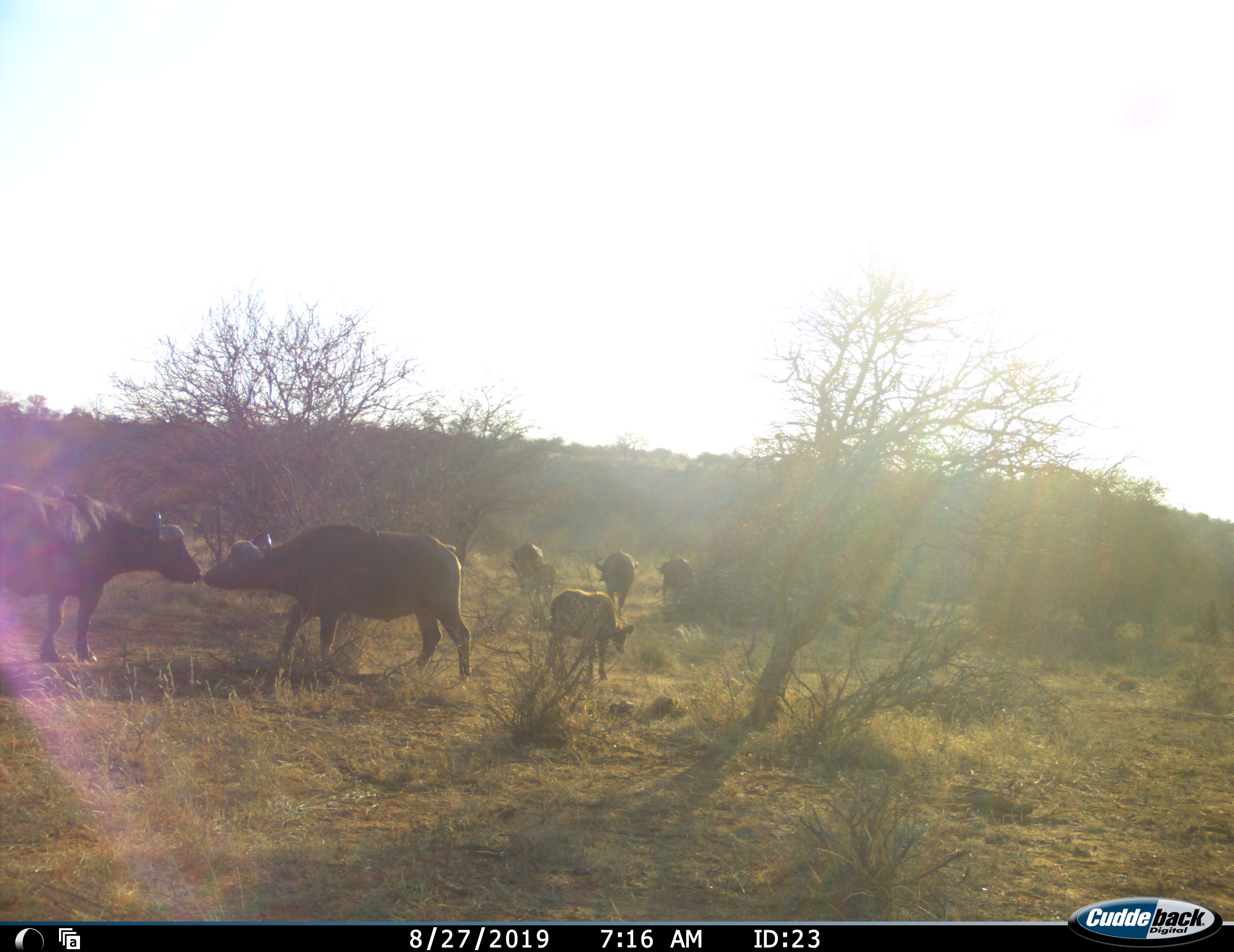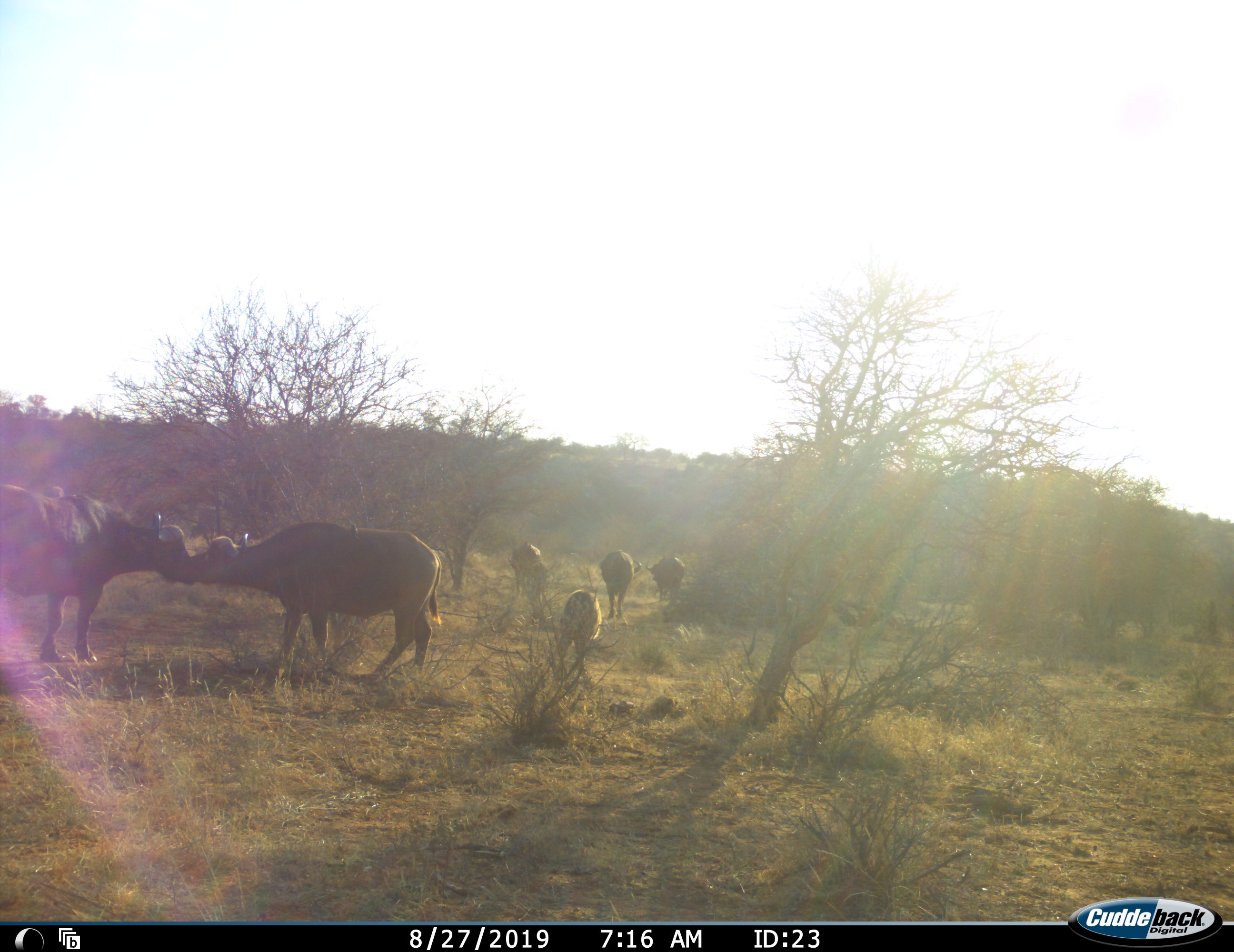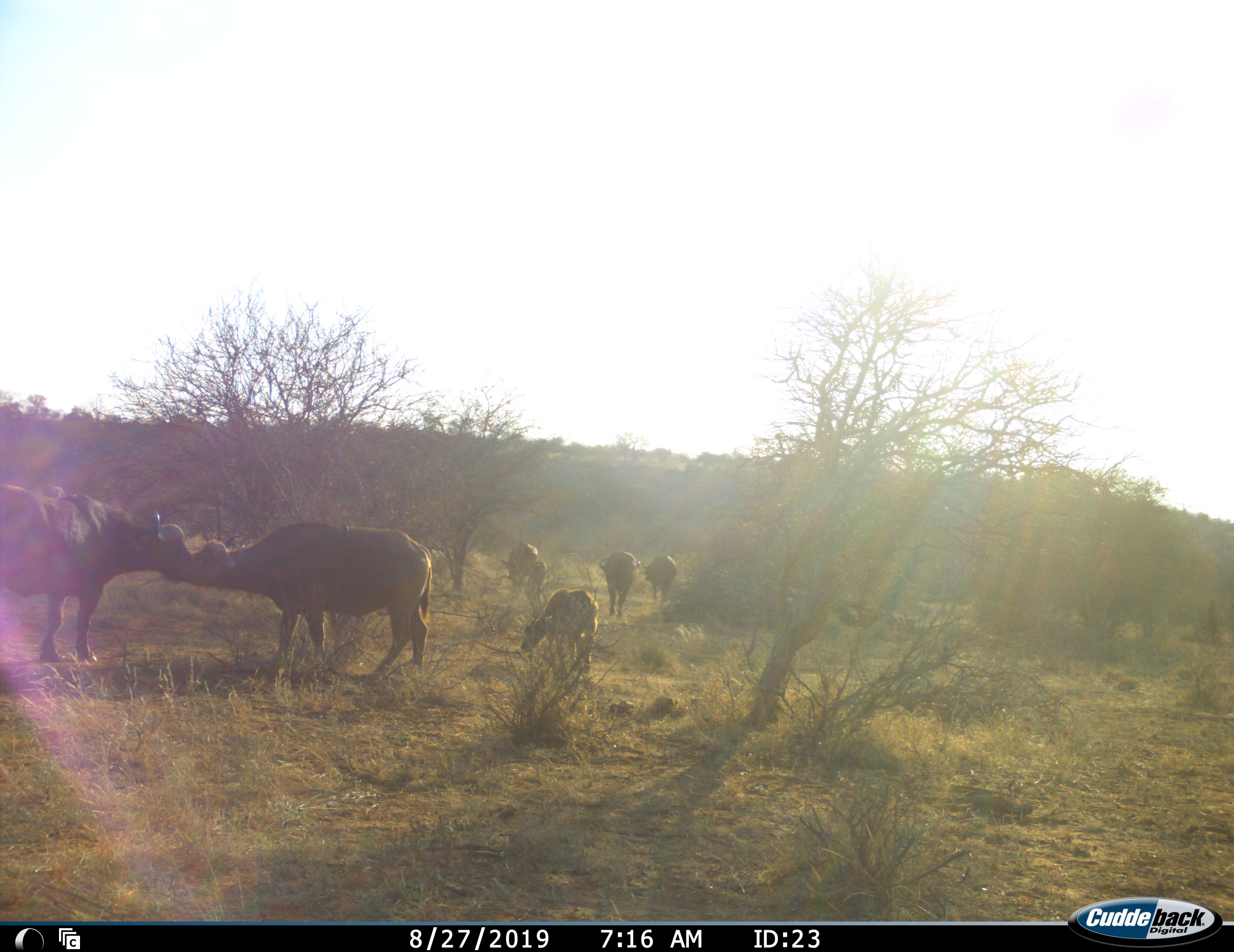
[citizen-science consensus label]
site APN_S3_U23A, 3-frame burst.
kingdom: Animalia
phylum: Chordata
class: Mammalia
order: Artiodactyla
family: Bovidae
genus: Syncerus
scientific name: Syncerus caffer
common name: african buffalo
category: buffalo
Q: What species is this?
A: Buffalo (african buffalo) (Syncerus caffer).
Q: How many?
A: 7.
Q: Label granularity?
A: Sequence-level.